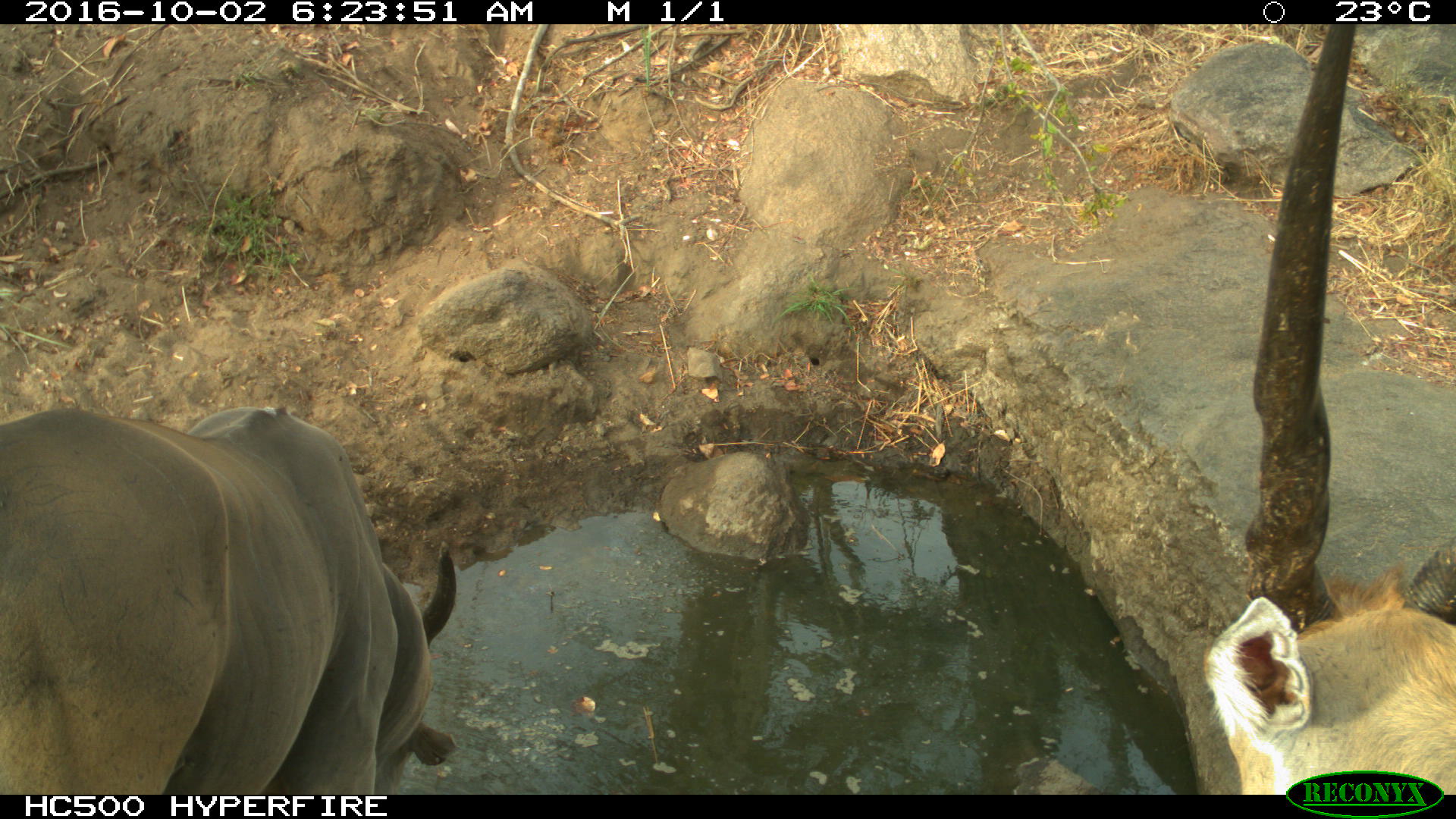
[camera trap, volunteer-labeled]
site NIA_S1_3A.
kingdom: Animalia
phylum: Chordata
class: Mammalia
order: Artiodactyla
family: Bovidae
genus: Tragelaphus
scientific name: Tragelaphus oryx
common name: eland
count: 2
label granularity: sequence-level